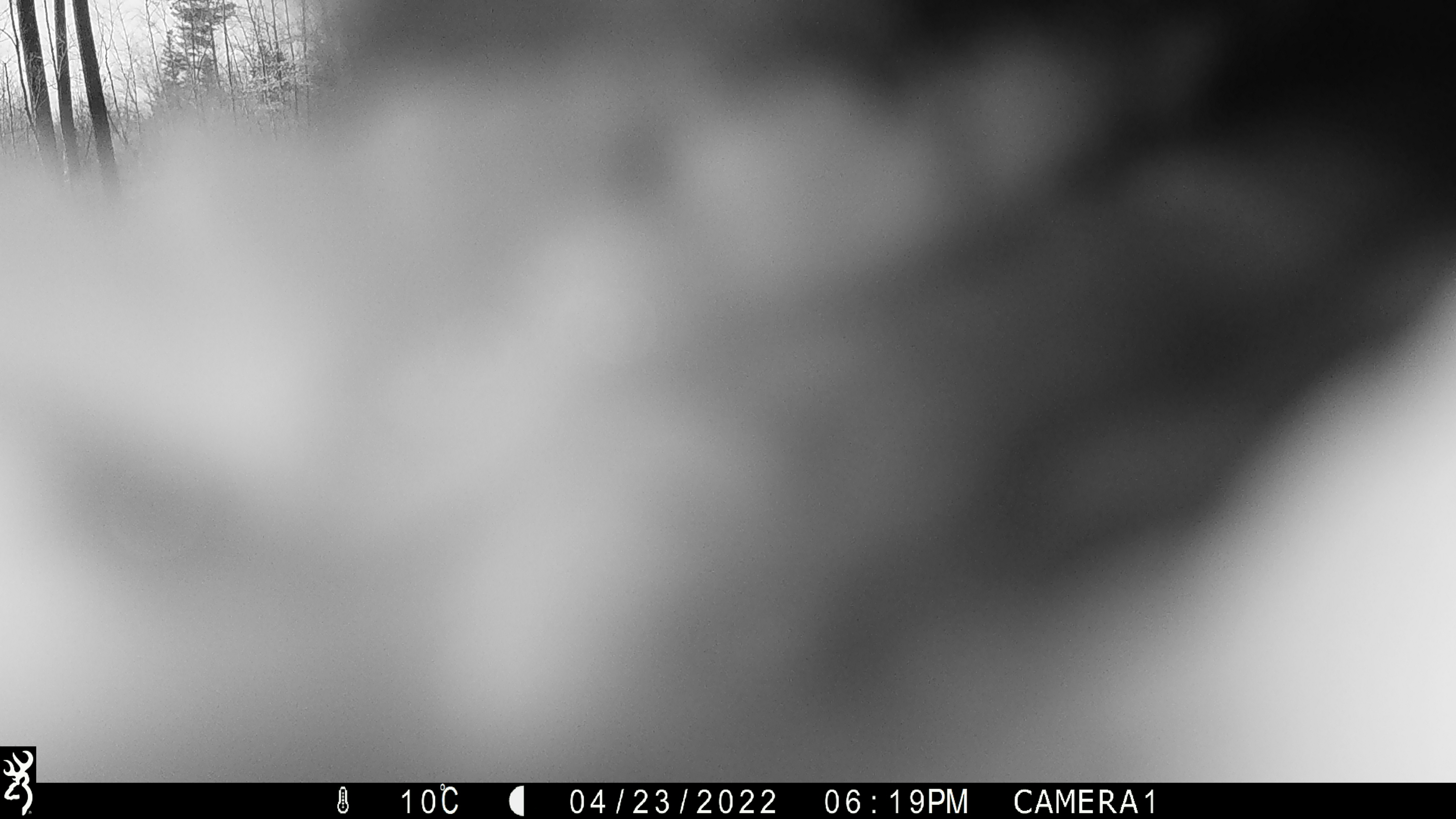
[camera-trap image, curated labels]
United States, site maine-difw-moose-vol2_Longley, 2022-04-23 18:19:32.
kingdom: Animalia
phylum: Chordata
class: Mammalia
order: Carnivora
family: Ursidae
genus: Ursus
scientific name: Ursus americanus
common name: black bear